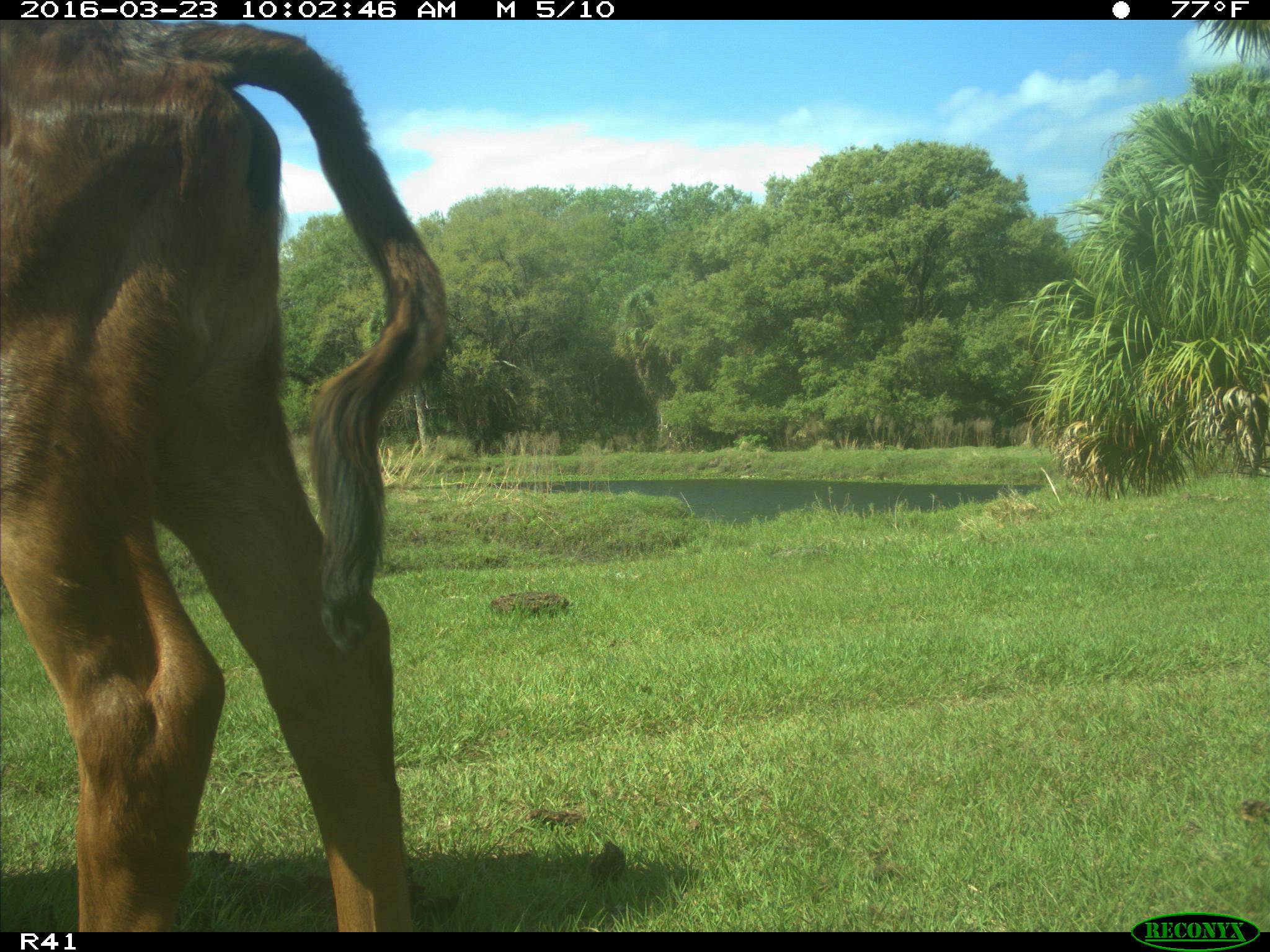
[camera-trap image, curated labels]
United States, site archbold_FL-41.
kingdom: Animalia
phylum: Chordata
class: Mammalia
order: Artiodactyla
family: Bovidae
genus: Bos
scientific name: Bos taurus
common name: domestic cow